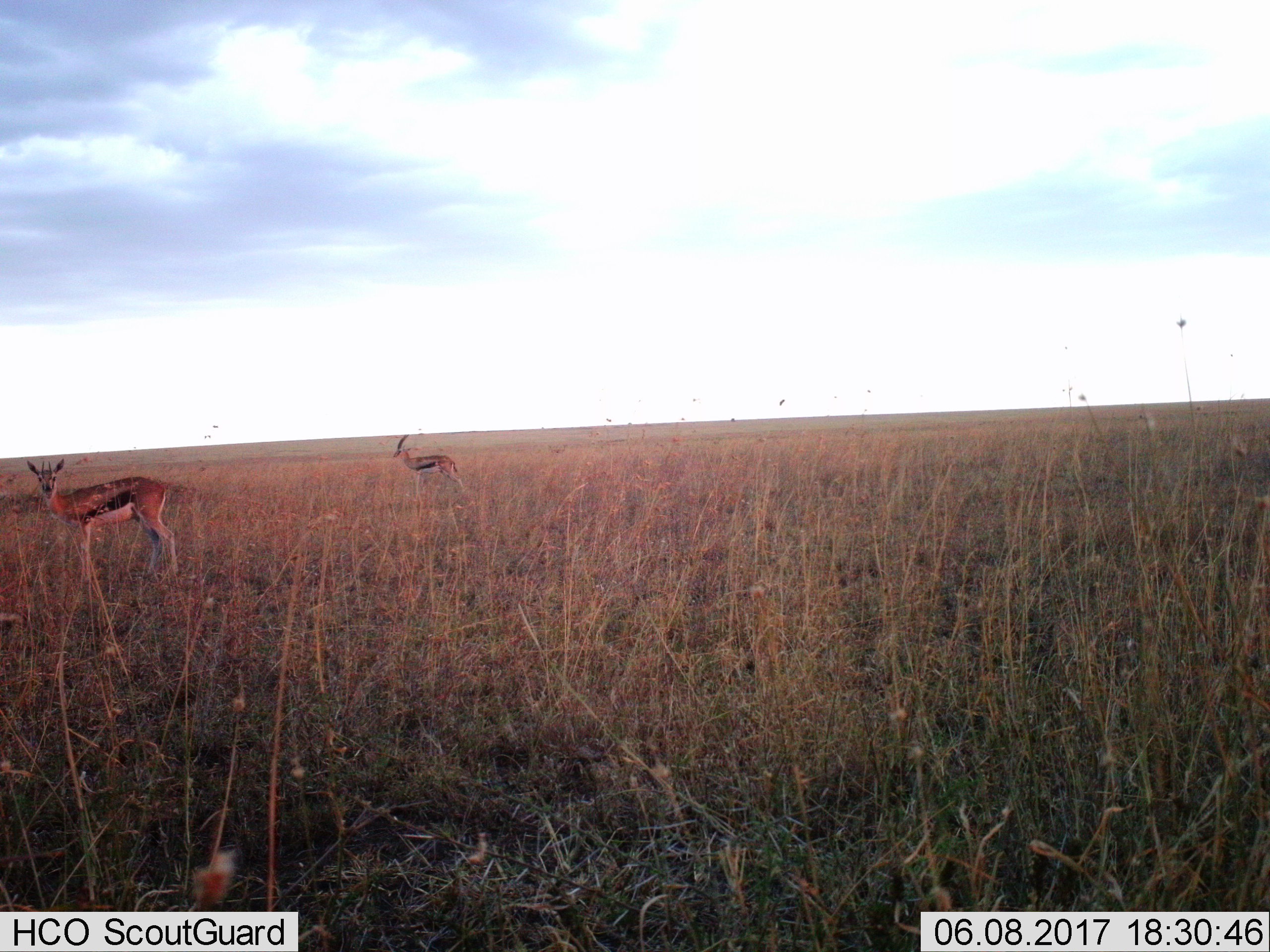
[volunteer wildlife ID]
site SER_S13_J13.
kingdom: Animalia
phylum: Chordata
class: Mammalia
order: Artiodactyla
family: Bovidae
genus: Eudorcas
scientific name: Eudorcas thomsonii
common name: thomson's gazelle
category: gazellethomsons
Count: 2.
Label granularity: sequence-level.